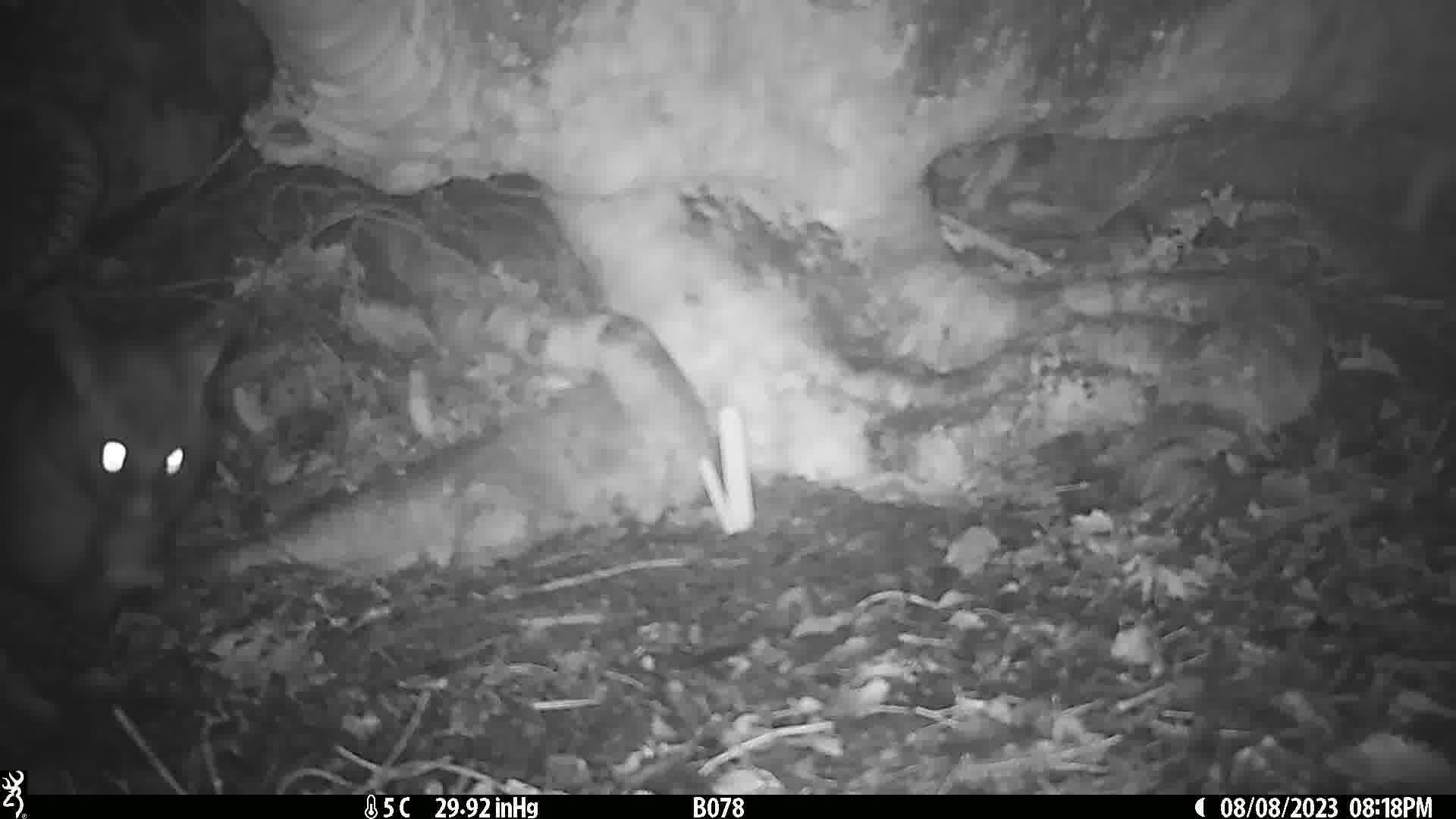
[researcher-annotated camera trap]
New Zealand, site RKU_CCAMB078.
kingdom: Animalia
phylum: Chordata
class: Mammalia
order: Diprotodontia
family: Phalangeridae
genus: Trichosurus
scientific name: Trichosurus vulpecula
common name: common brushtail possum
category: possum